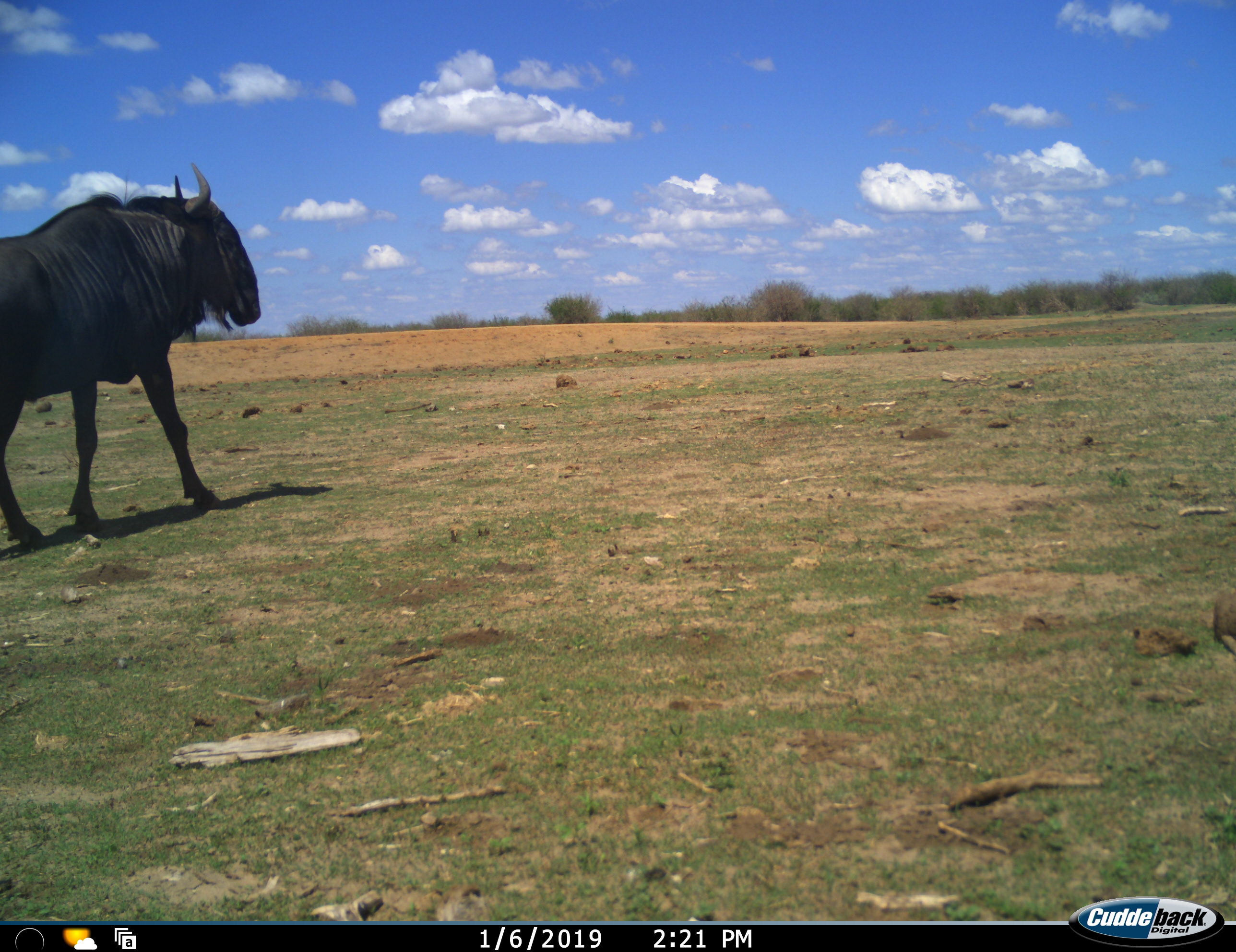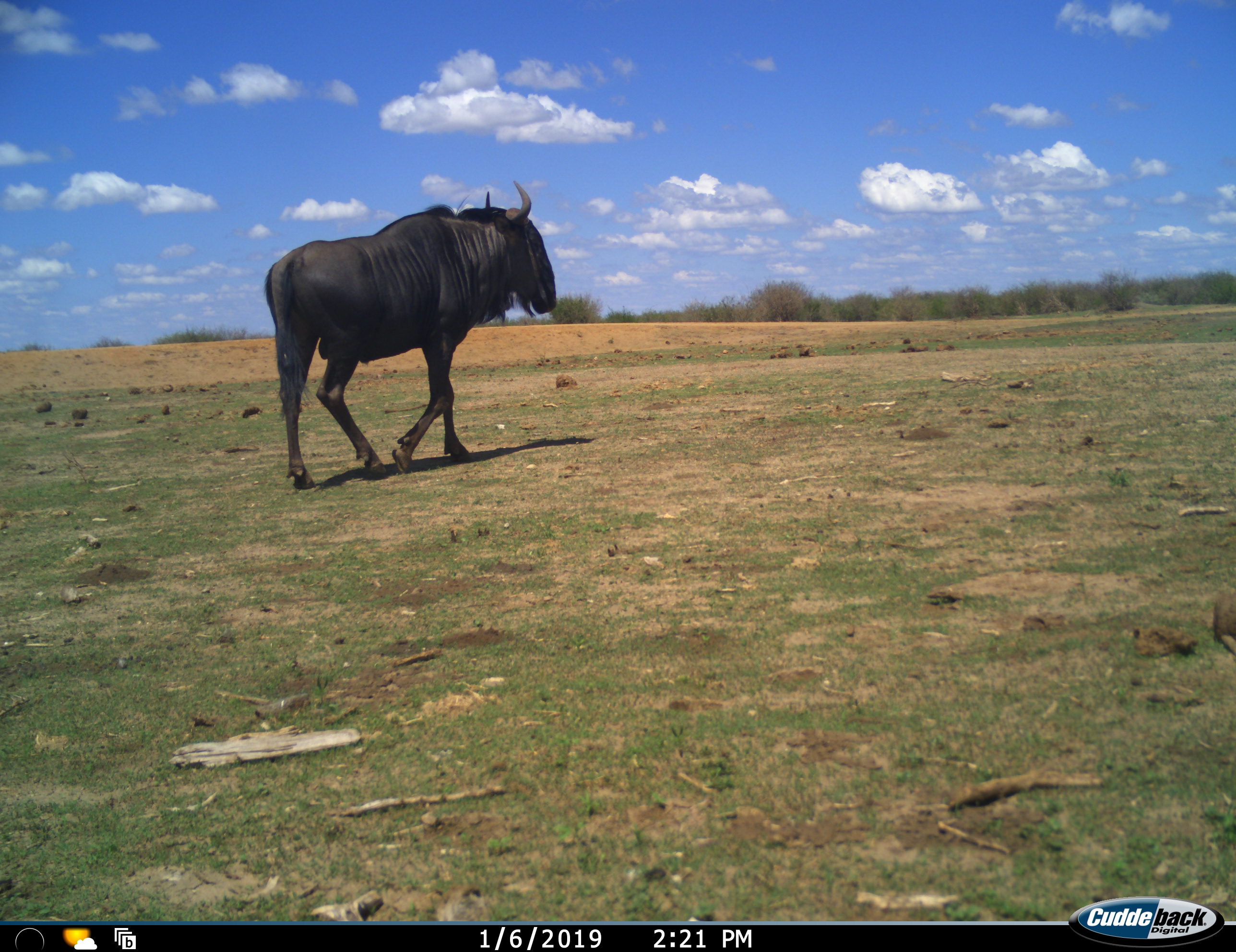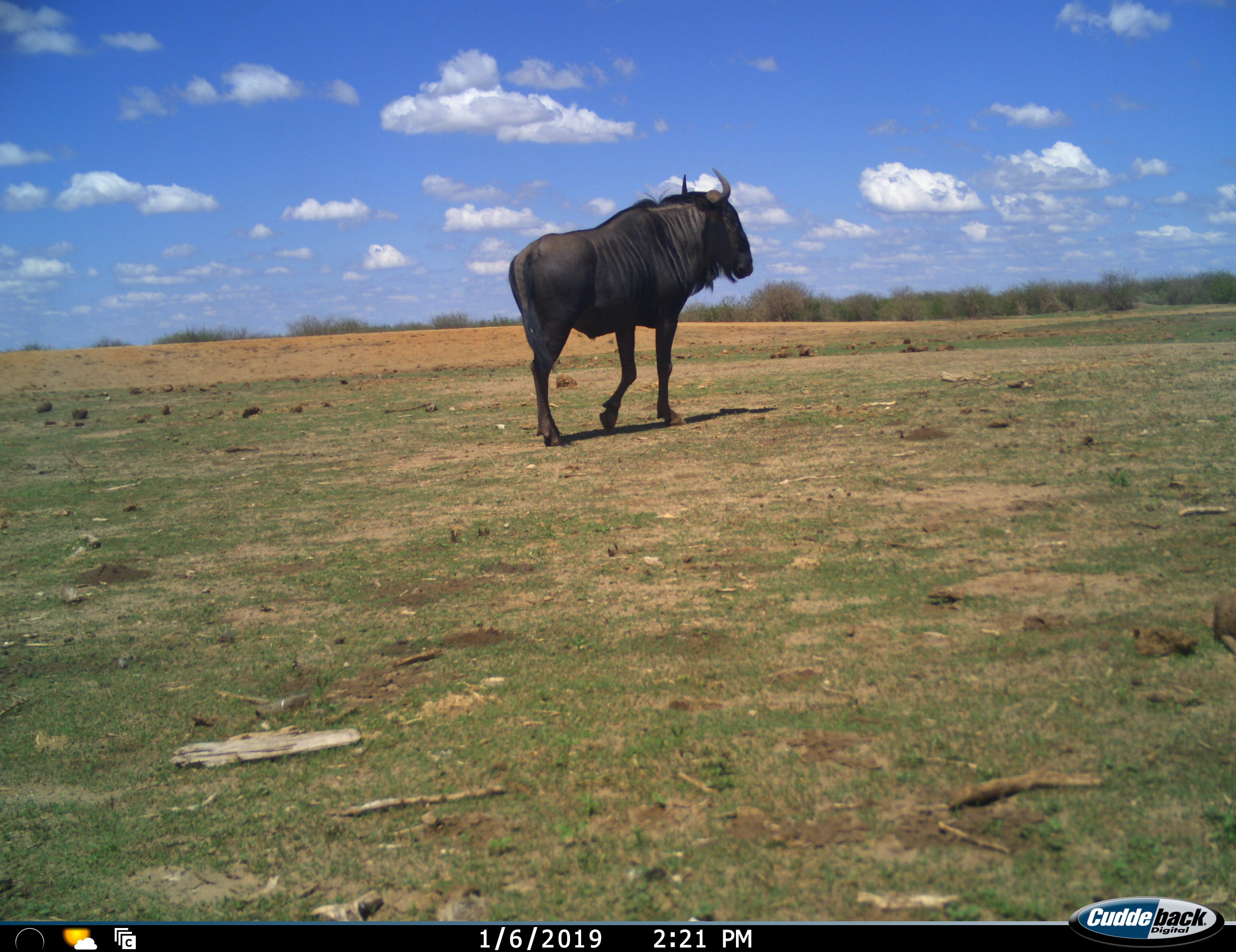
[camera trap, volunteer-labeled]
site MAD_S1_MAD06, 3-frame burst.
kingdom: Animalia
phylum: Chordata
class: Mammalia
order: Artiodactyla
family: Bovidae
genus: Connochaetes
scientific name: Connochaetes taurinus taurinus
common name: blue wildebeest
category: wildebeestblue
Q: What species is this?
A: Wildebeestblue (blue wildebeest) (Connochaetes taurinus taurinus).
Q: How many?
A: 1.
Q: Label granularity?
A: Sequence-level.